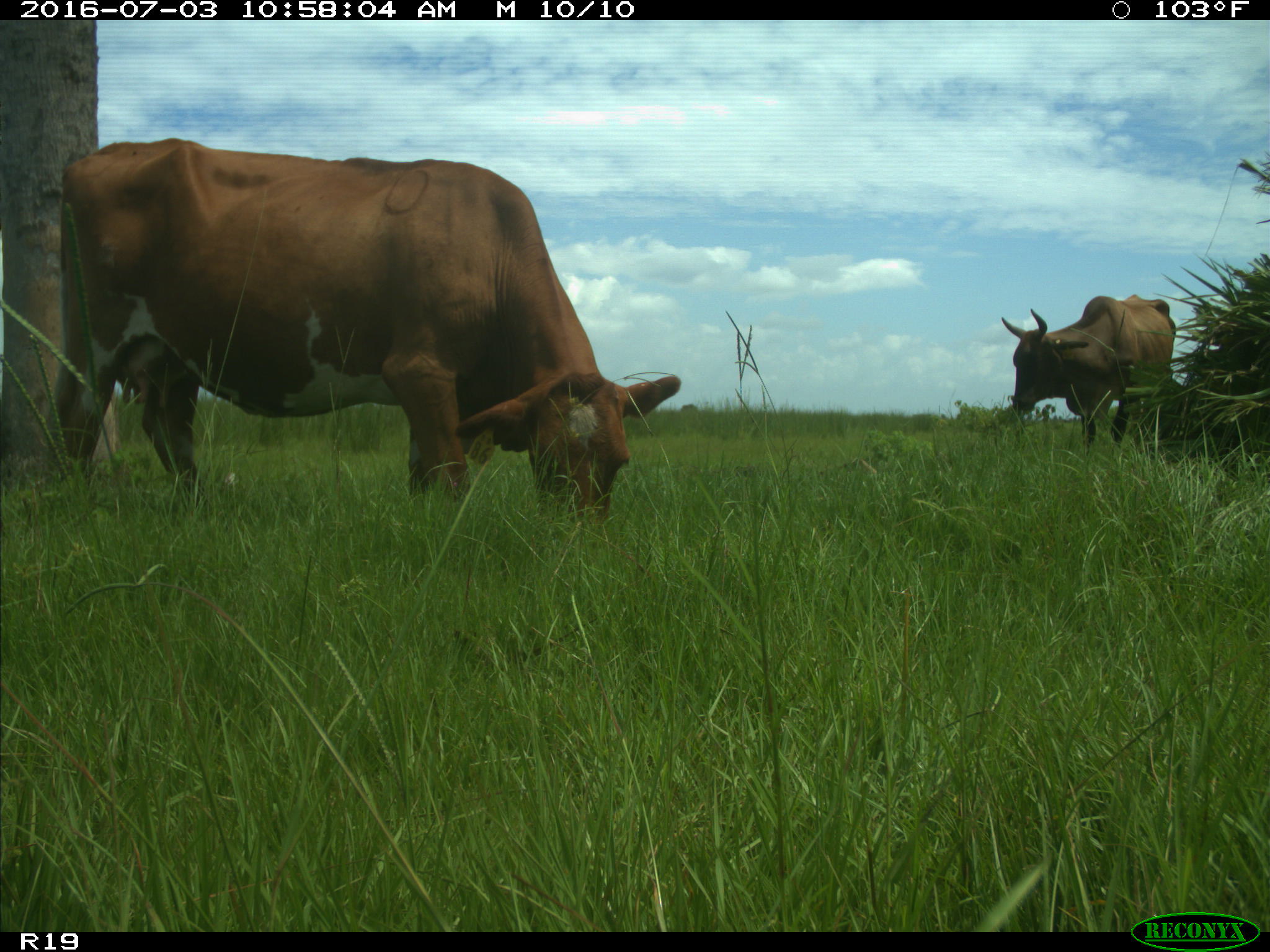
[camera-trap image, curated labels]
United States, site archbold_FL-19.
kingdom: Animalia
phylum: Chordata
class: Mammalia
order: Artiodactyla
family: Bovidae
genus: Bos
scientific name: Bos taurus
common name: domestic cow